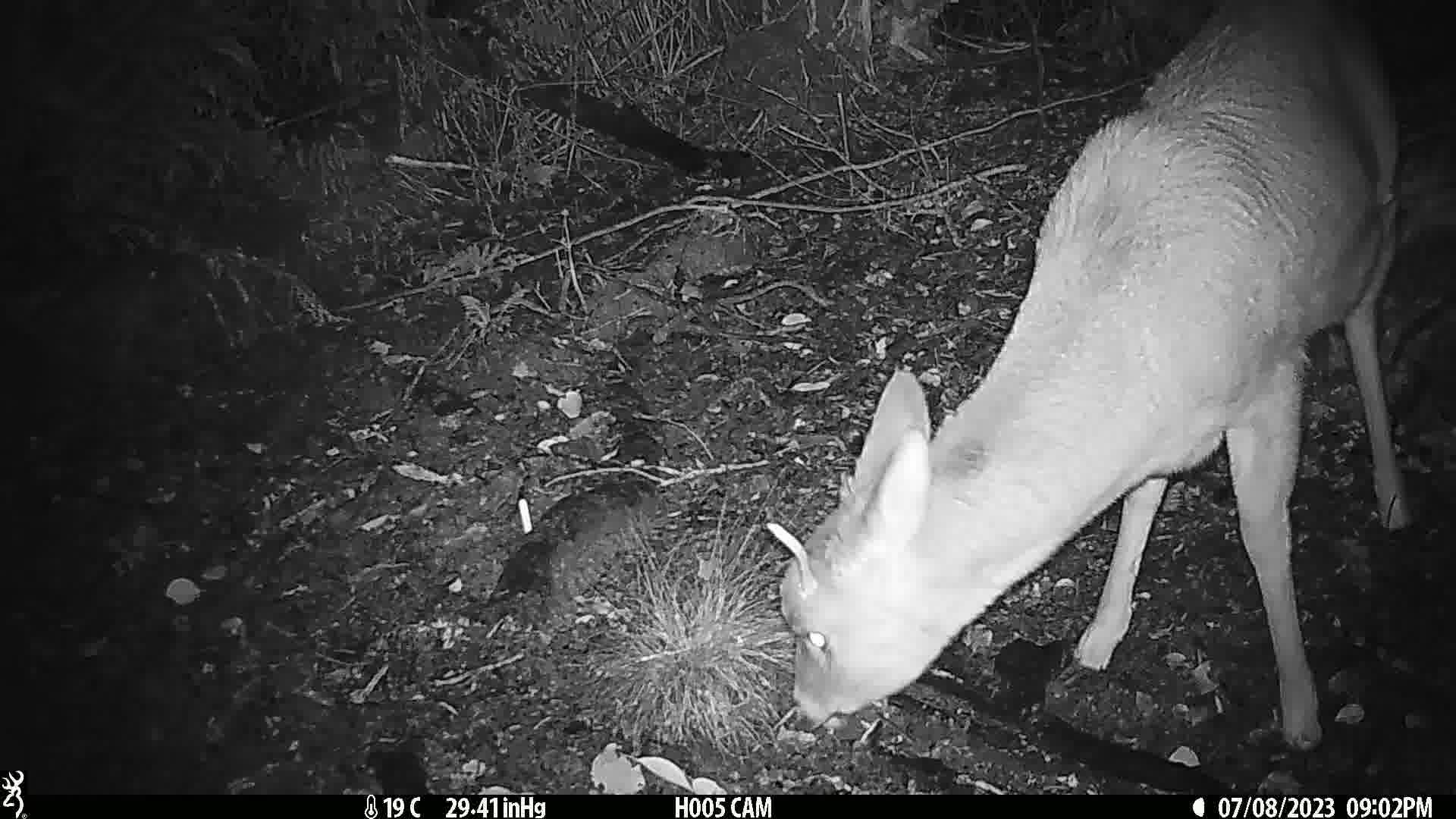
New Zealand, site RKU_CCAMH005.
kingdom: Animalia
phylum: Chordata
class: Mammalia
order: Artiodactyla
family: Cervidae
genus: Odocoileus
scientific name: Odocoileus virginianus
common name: white-tailed deer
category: white tailed deer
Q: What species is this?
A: White tailed deer (white-tailed deer) (Odocoileus virginianus).